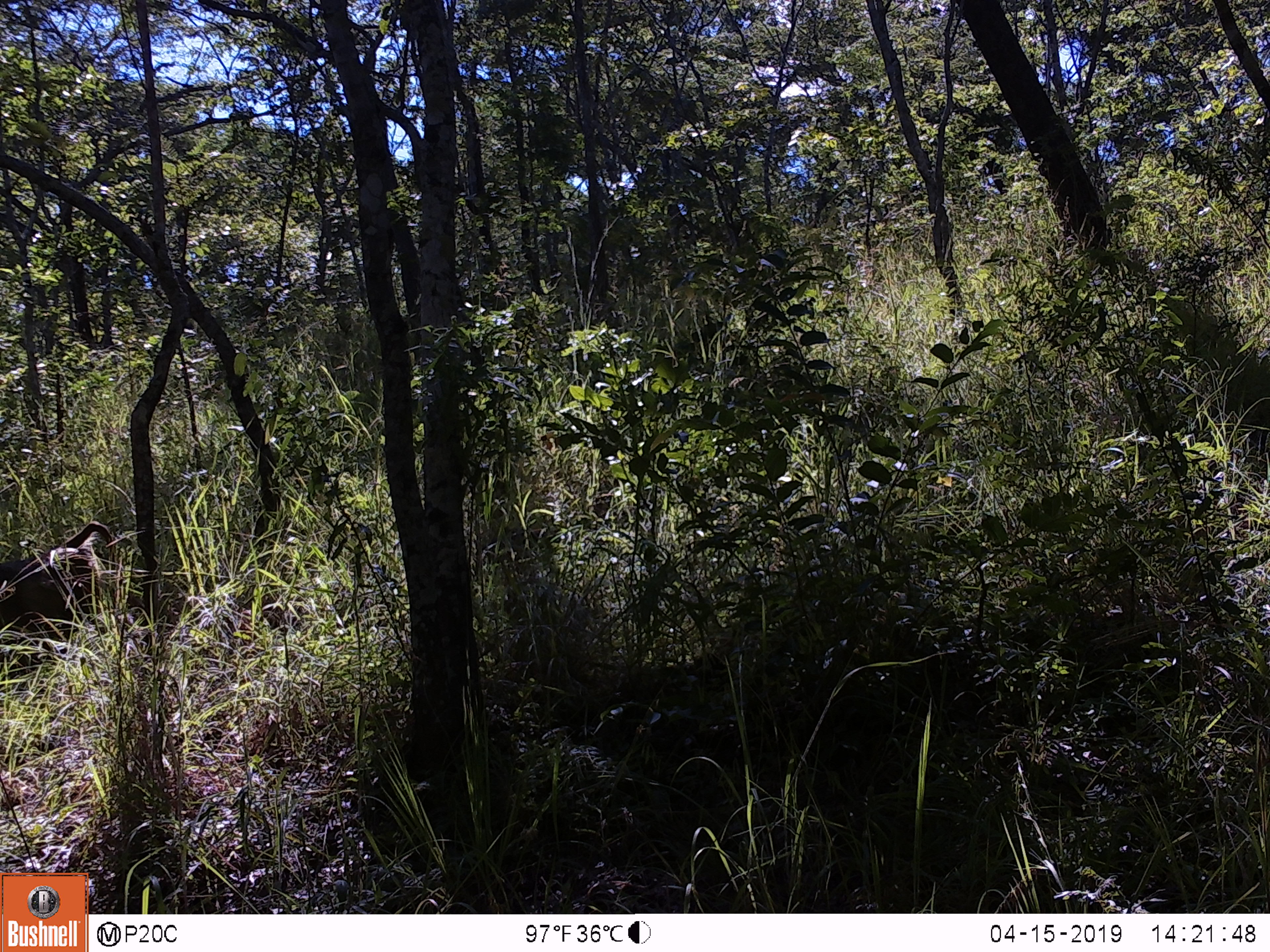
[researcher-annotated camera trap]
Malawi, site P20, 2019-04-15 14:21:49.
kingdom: Animalia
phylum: Chordata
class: Mammalia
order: Artiodactyla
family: Bovidae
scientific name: Antilopinae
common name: small antelope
Small antelope (Antilopinae), count 1.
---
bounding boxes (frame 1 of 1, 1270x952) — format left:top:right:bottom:
small antelope: 0:517:121:661